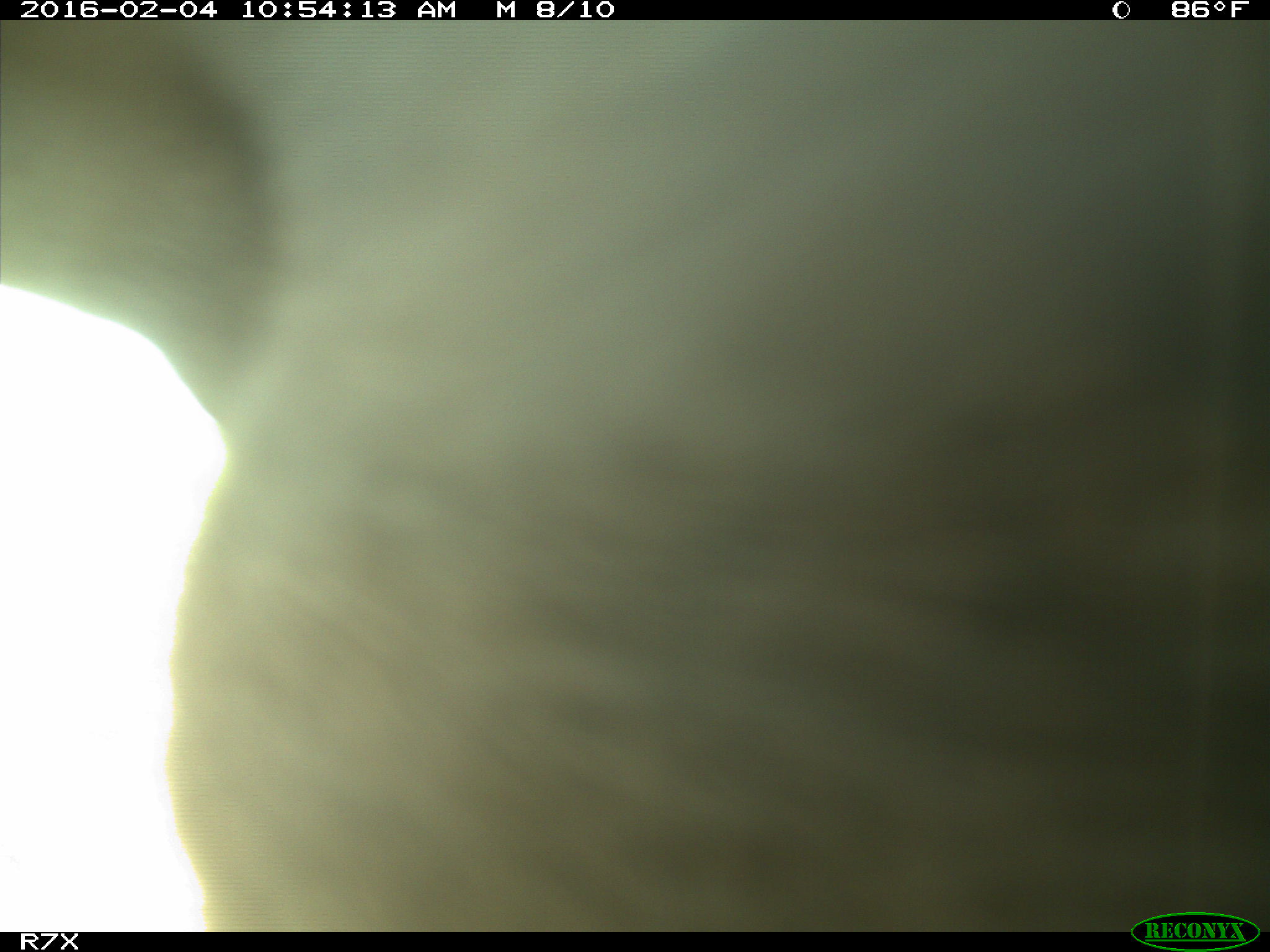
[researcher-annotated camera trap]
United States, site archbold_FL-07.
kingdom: Animalia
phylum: Chordata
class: Mammalia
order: Artiodactyla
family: Bovidae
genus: Bos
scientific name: Bos taurus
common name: domestic cow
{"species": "Bos taurus (domestic cow)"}